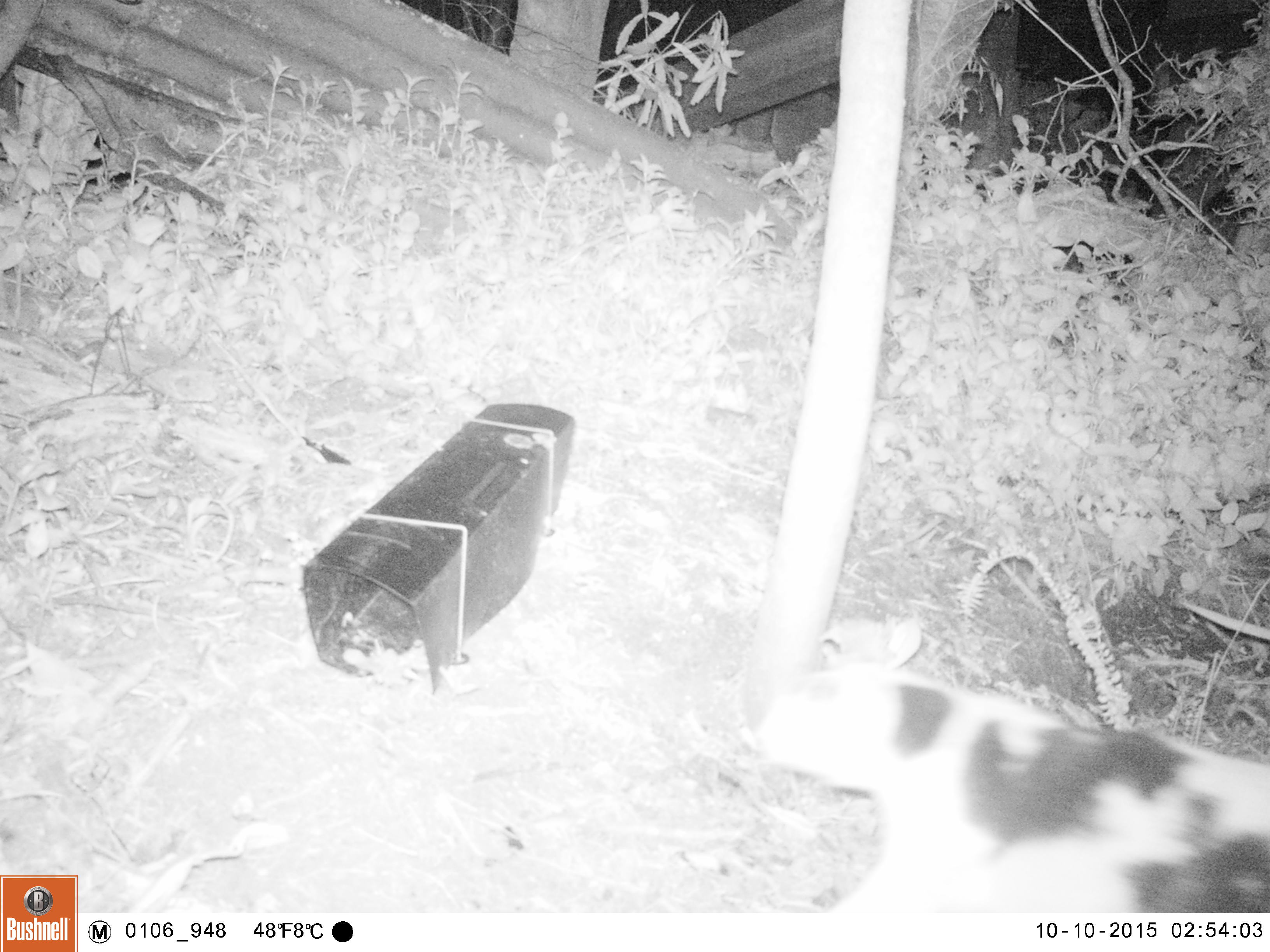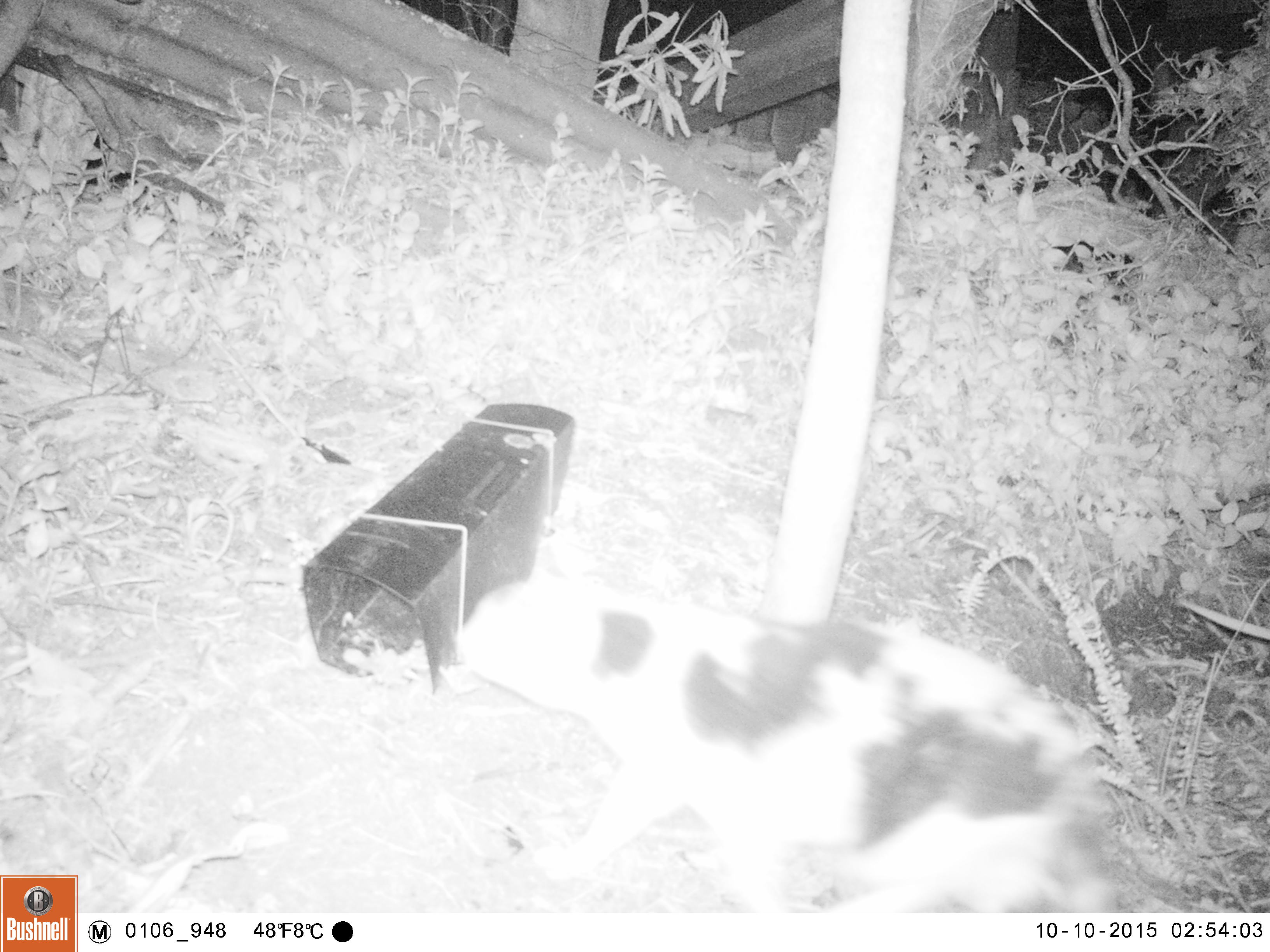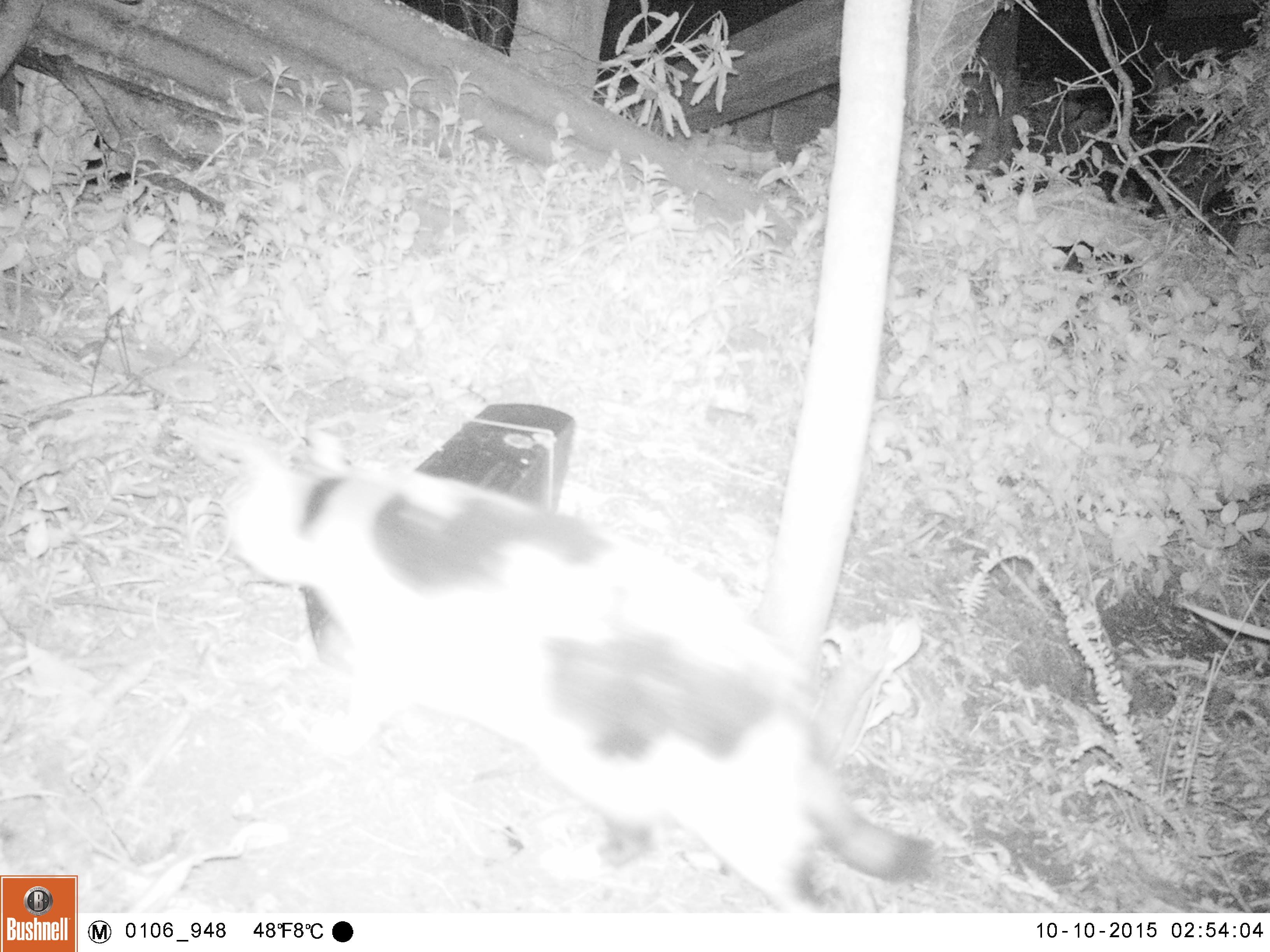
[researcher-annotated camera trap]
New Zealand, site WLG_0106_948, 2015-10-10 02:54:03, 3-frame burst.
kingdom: Animalia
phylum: Chordata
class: Mammalia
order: Carnivora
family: Felidae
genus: Felis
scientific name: Felis catus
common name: domestic cat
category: cat